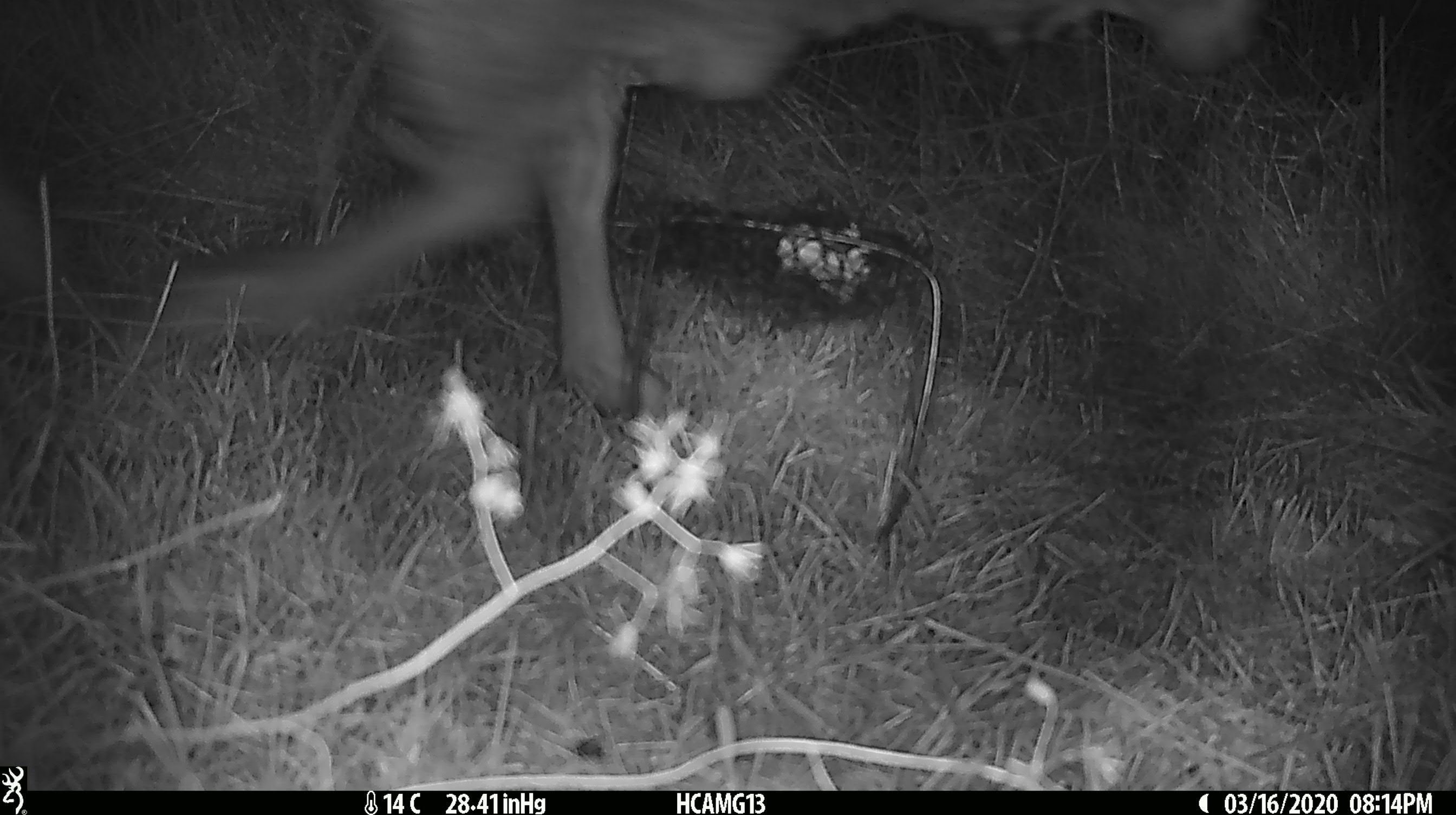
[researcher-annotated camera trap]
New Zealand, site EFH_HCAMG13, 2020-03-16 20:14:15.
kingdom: Animalia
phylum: Chordata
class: Mammalia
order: Artiodactyla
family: Bovidae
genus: Ovis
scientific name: Ovis aries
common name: domestic sheep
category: sheep